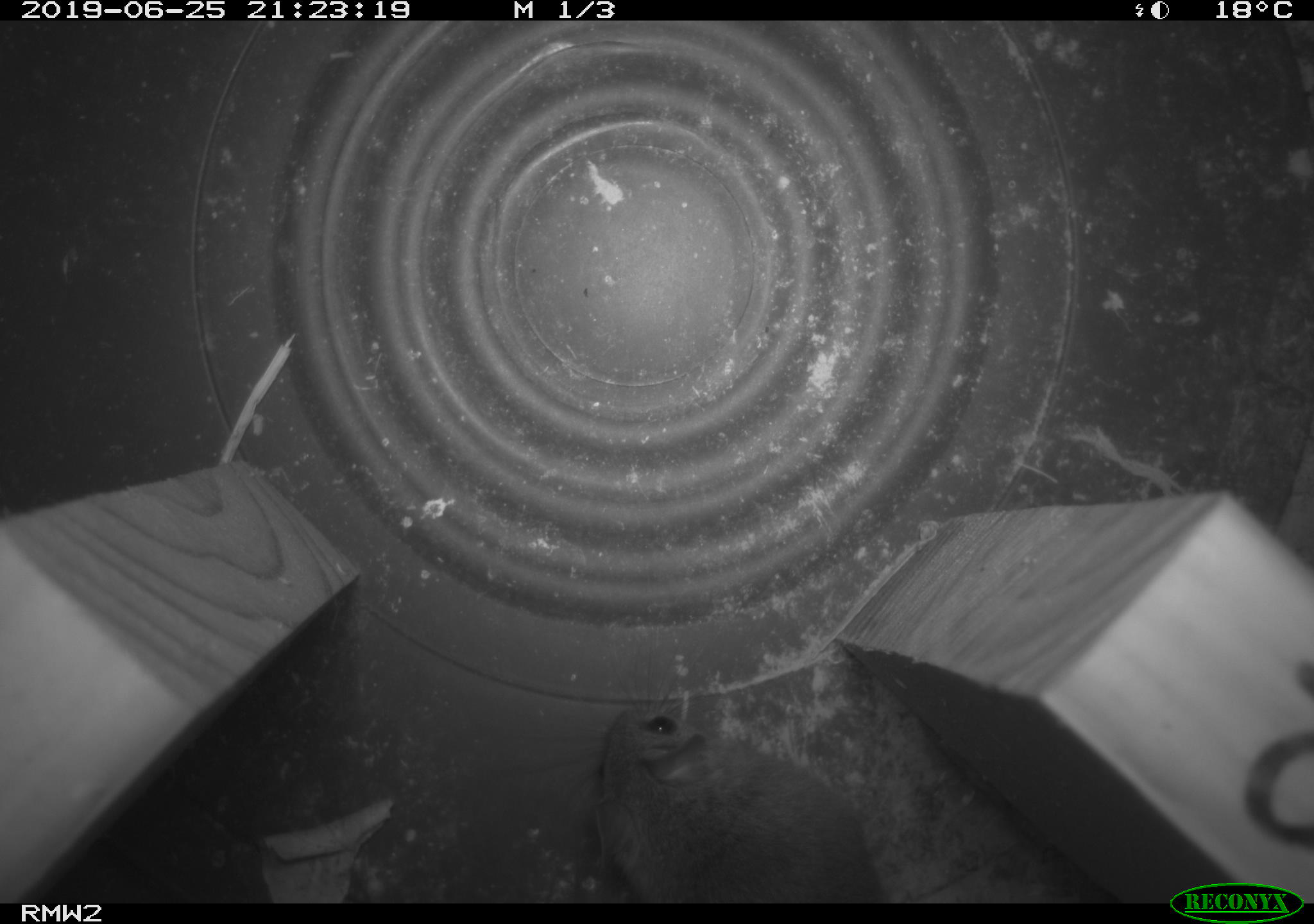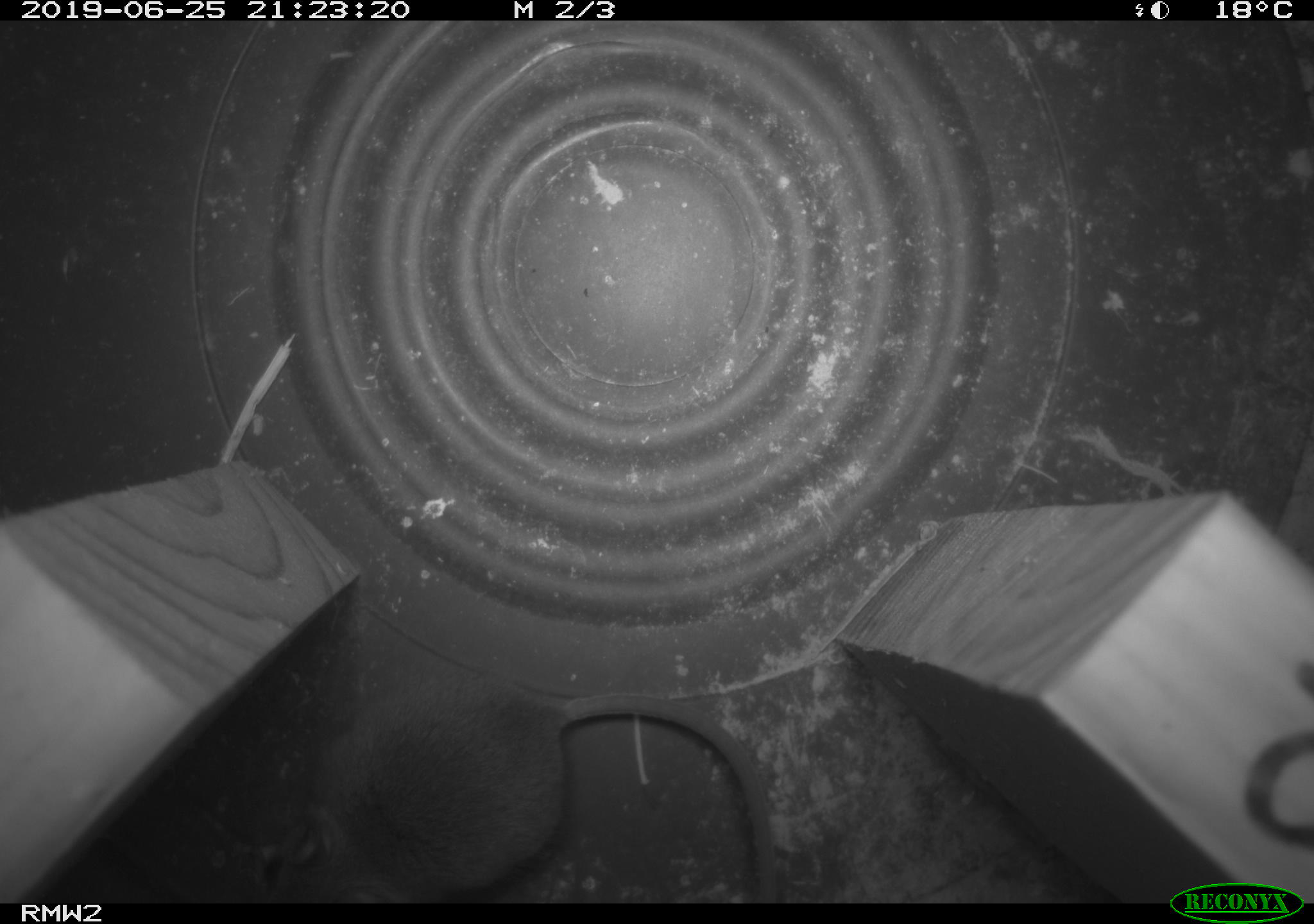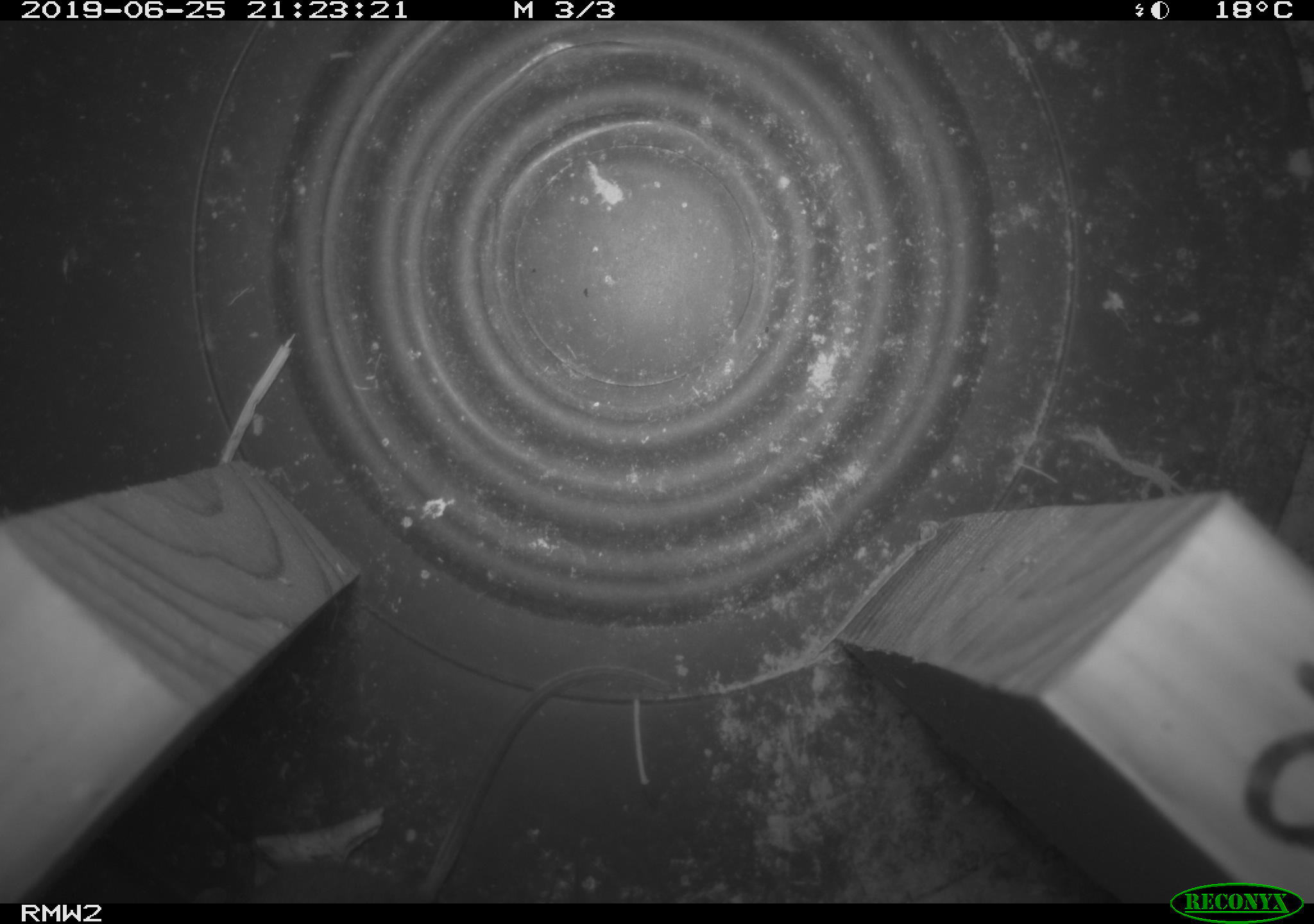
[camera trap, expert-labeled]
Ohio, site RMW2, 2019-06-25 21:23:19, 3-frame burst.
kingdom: Animalia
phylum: Chordata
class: Mammalia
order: Rodentia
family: Cricetidae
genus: Peromyscus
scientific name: Peromyscus leucopus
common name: white-footed mouse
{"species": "white-footed mouse (Peromyscus leucopus)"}